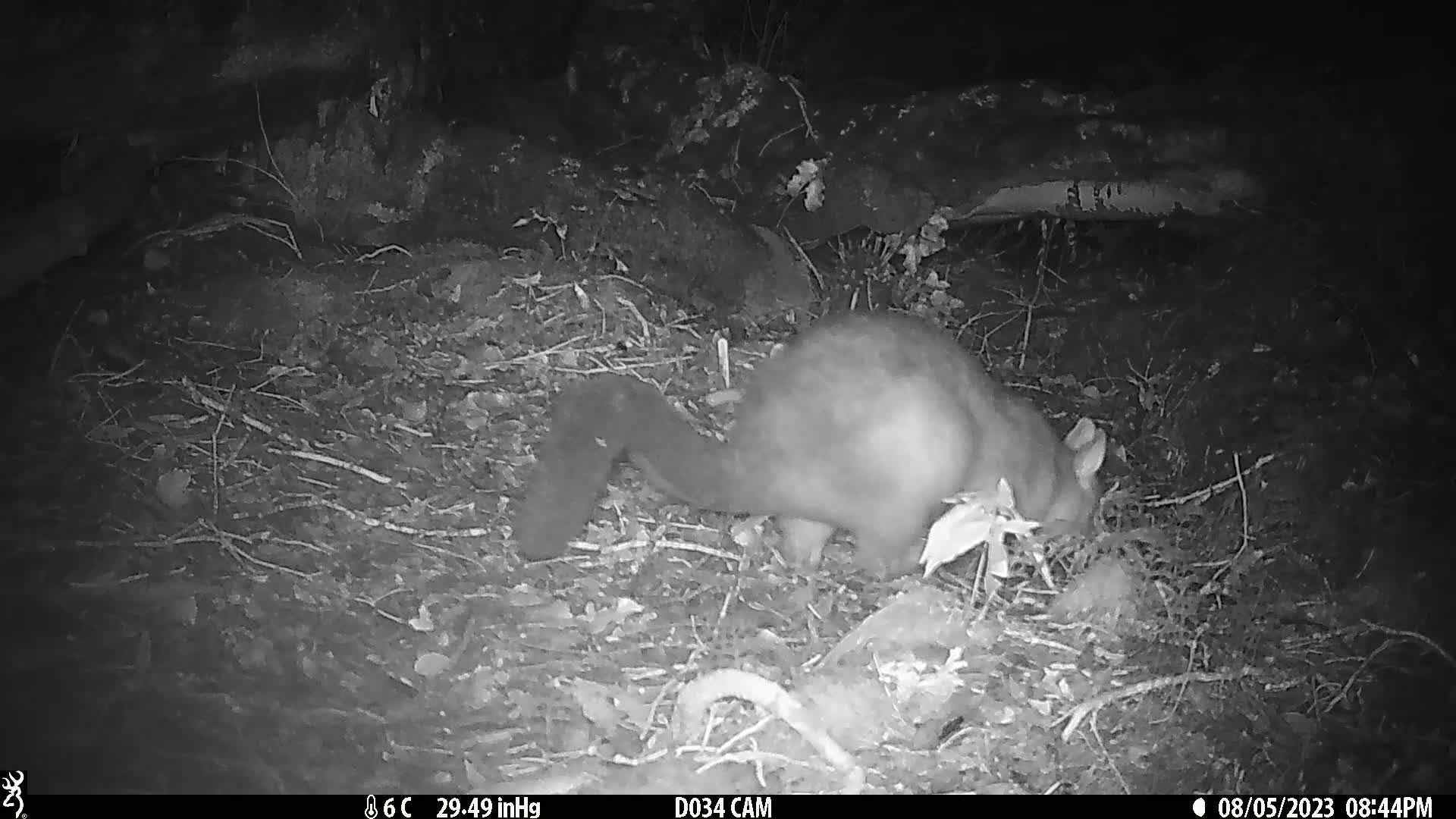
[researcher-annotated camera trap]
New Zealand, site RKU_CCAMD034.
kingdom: Animalia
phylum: Chordata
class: Mammalia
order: Diprotodontia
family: Phalangeridae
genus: Trichosurus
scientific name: Trichosurus vulpecula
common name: common brushtail possum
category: possum